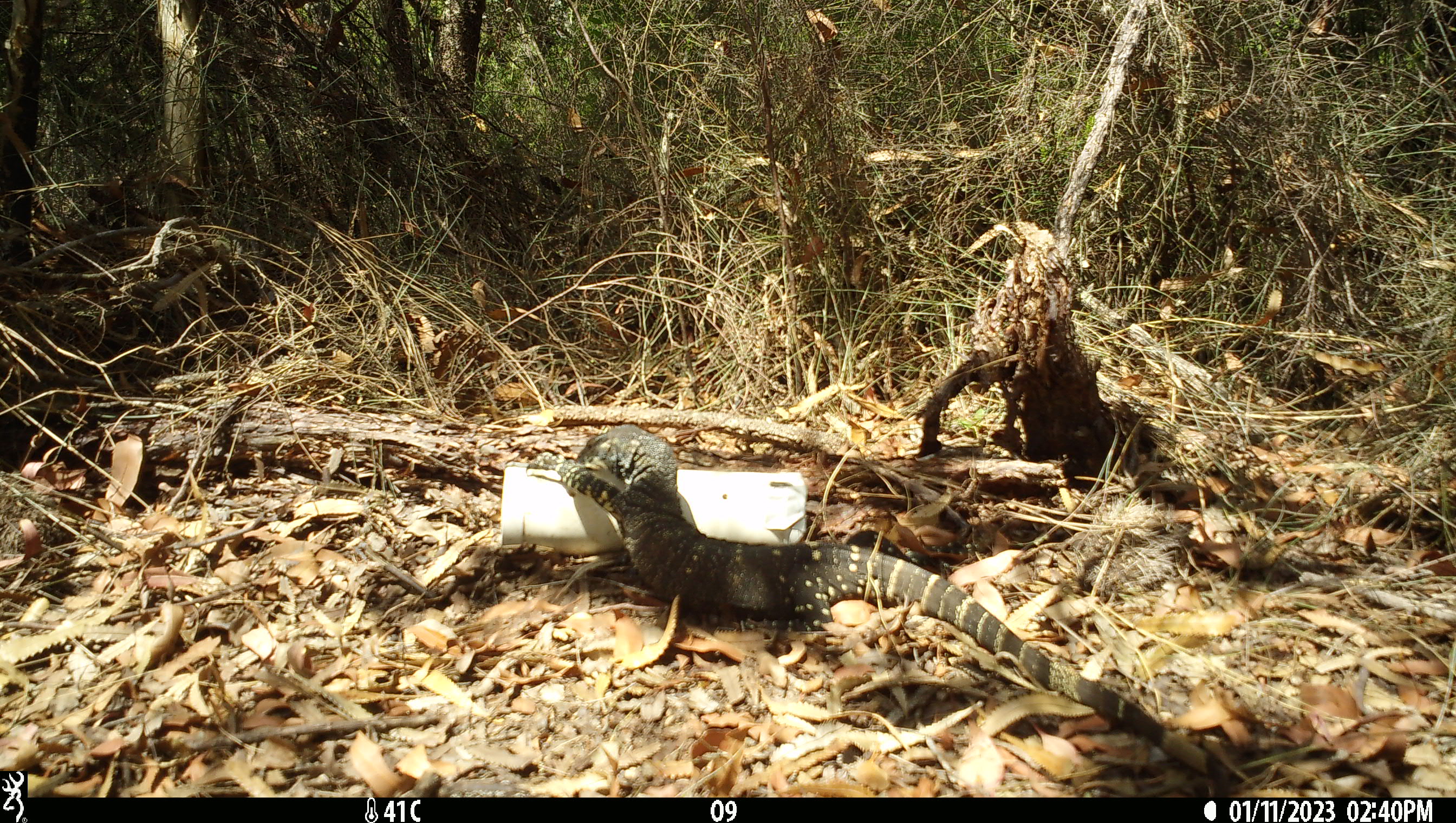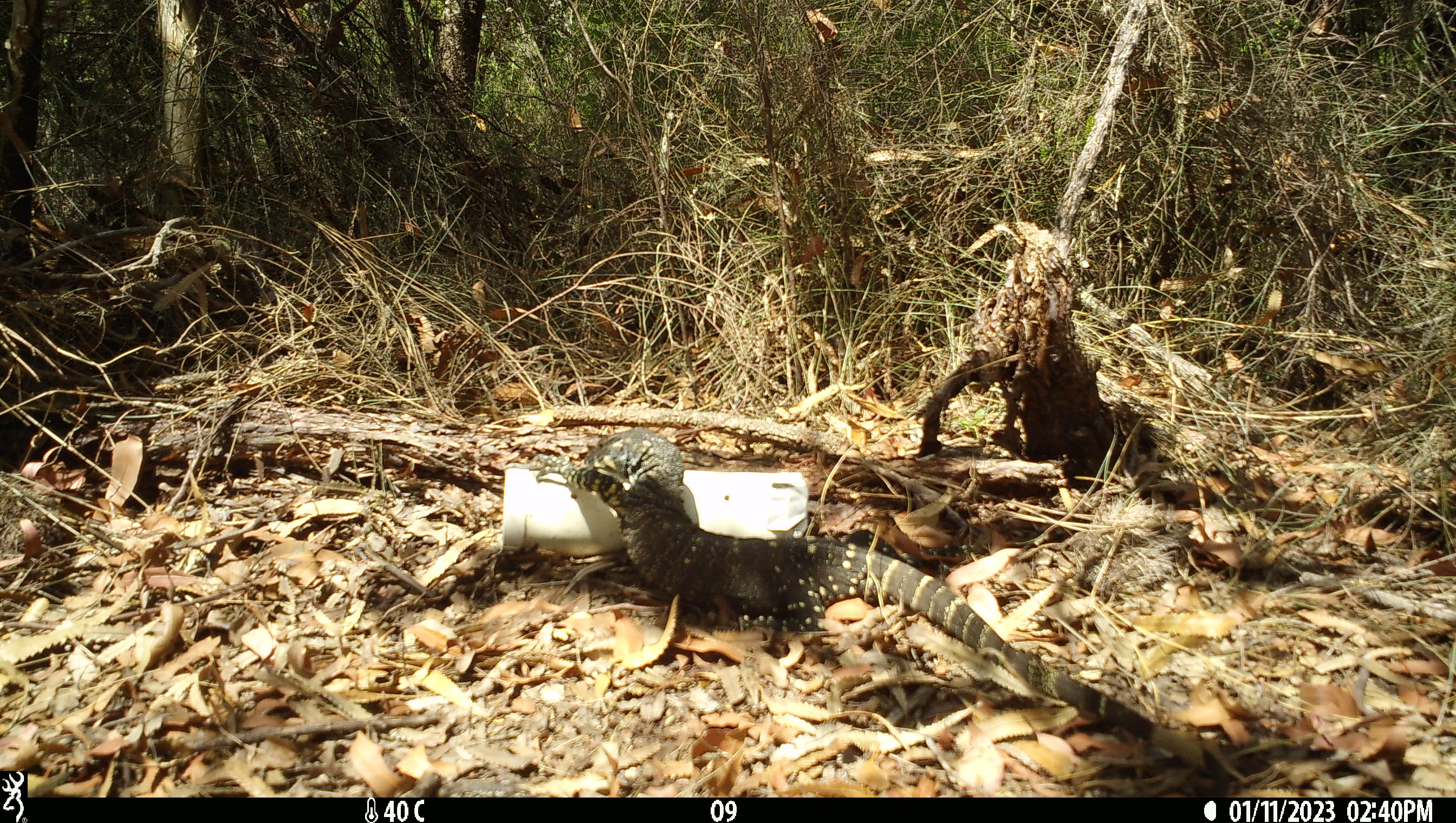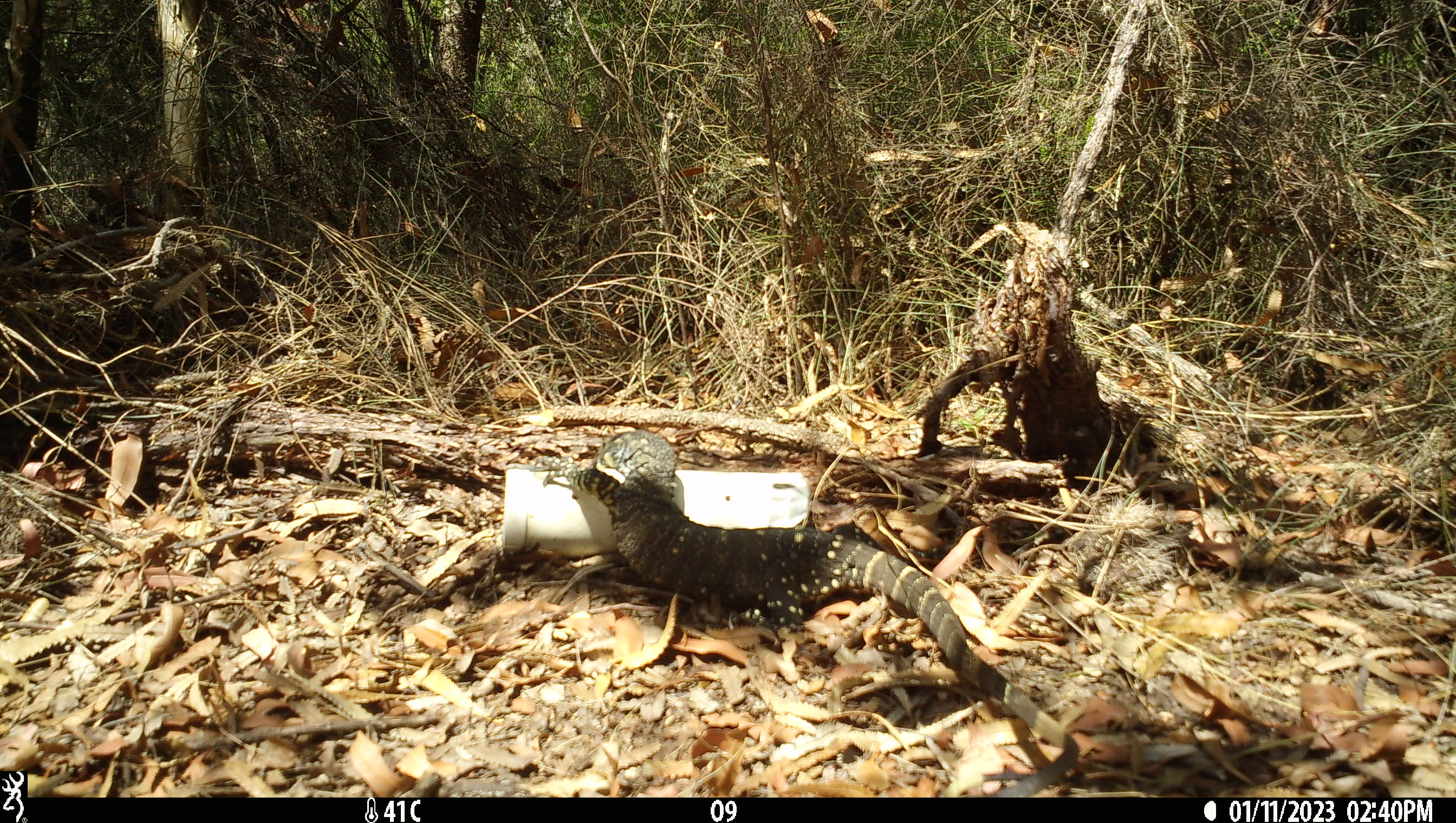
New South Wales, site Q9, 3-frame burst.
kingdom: Animalia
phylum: Chordata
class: Reptilia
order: Squamata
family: Varanidae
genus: Varanus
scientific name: Varanus varius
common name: lace monitor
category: goanna